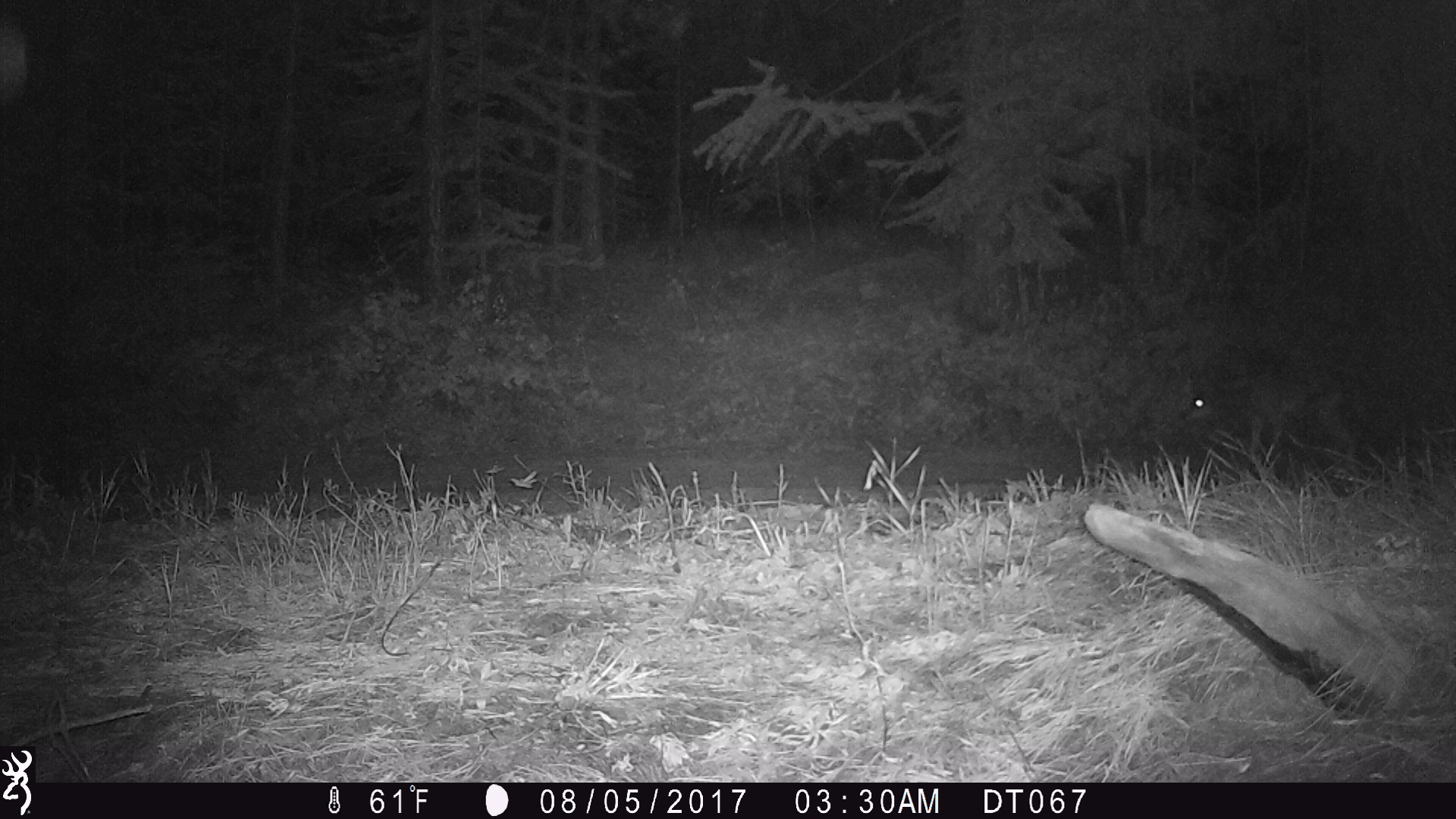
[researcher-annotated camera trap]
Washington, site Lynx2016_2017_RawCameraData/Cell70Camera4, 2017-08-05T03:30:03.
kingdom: Animalia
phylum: Chordata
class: Mammalia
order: Carnivora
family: Canidae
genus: Canis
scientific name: Canis latrans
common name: coyote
Canis latrans (coyote). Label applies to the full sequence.